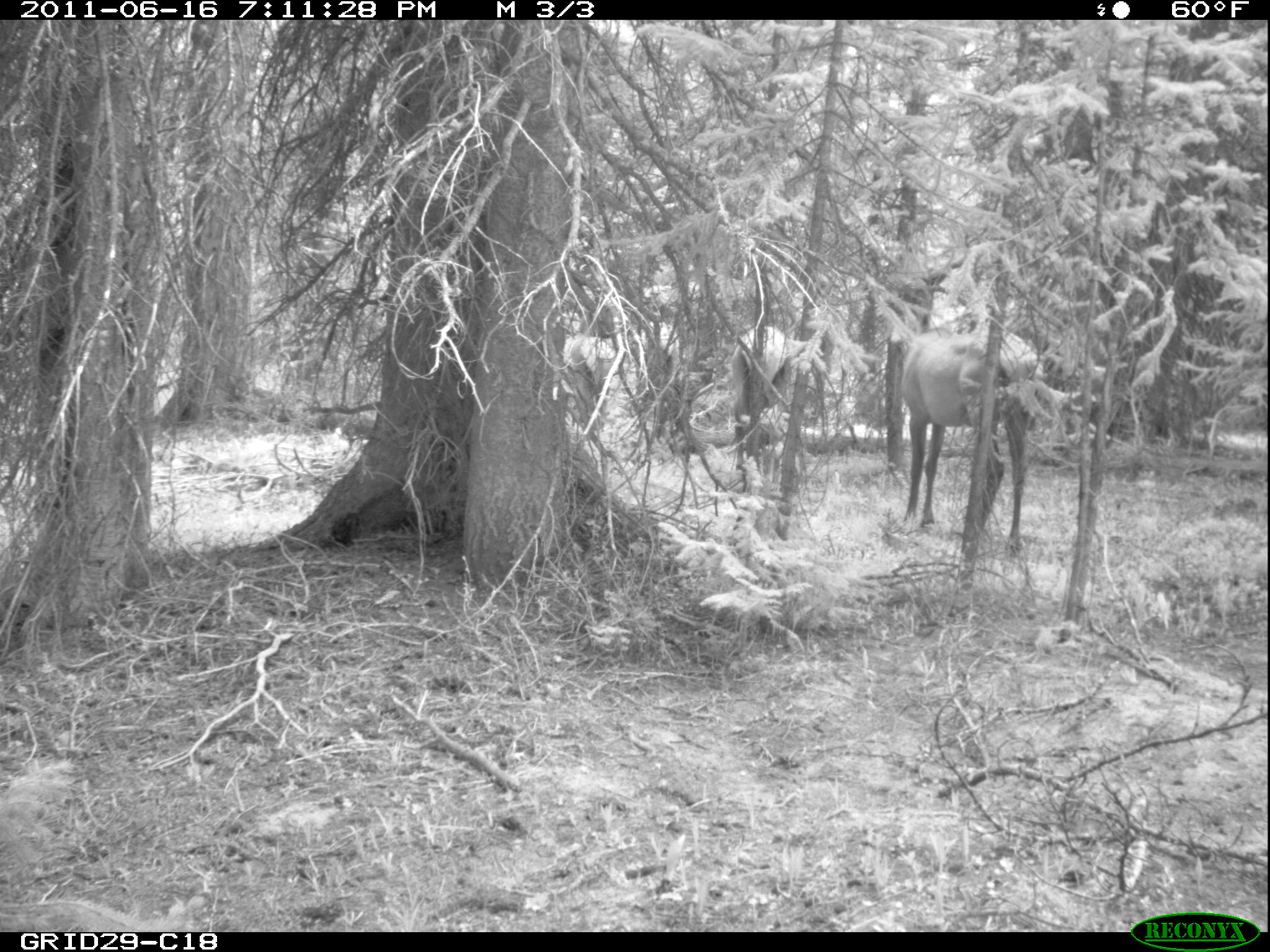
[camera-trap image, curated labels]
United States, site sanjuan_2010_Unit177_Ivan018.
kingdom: Animalia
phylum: Chordata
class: Mammalia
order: Artiodactyla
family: Cervidae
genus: Cervus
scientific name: Cervus elaphus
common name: red deer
Cervus elaphus (red deer).